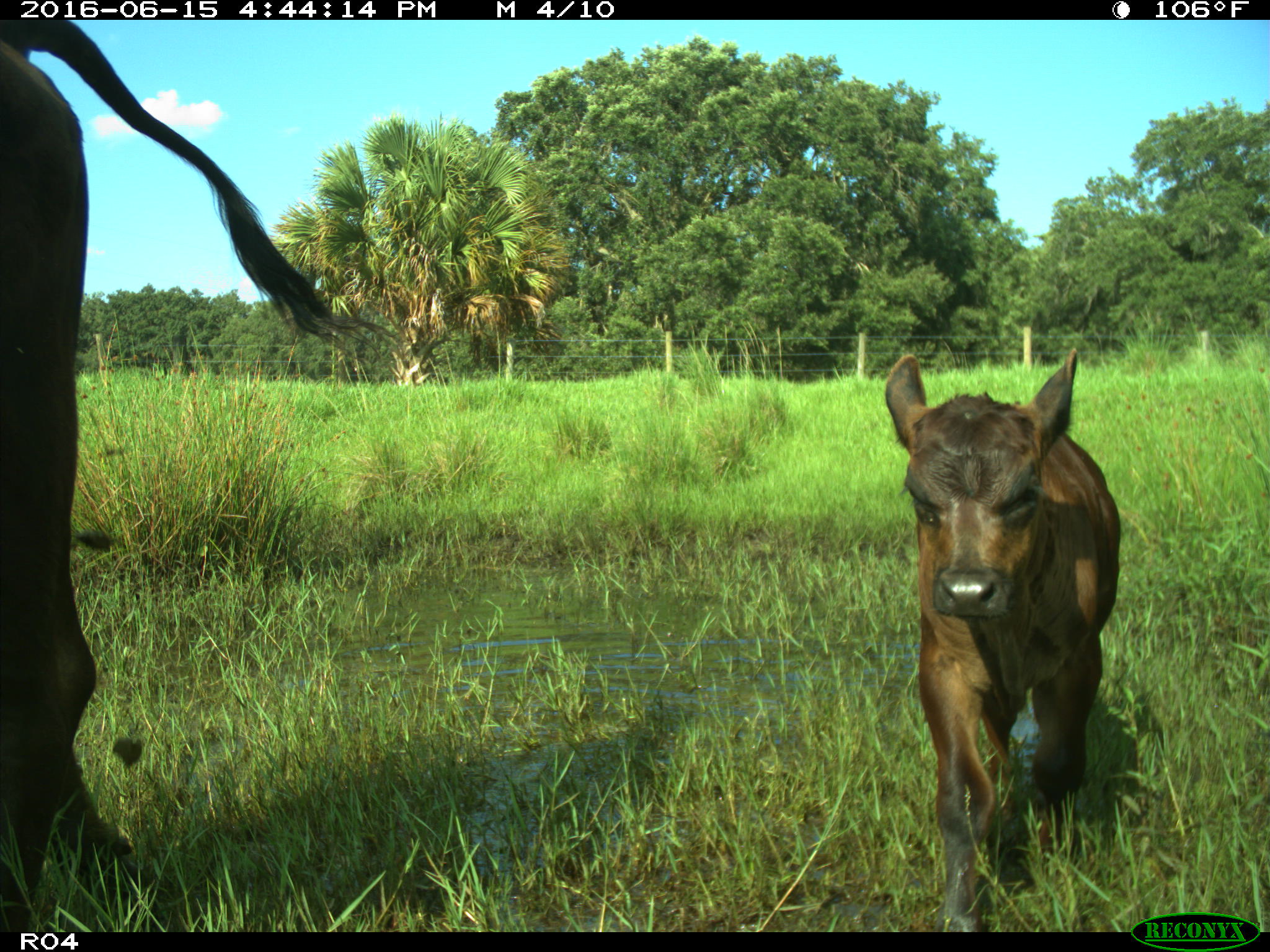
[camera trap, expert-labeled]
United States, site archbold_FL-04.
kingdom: Animalia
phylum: Chordata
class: Mammalia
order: Artiodactyla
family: Bovidae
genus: Bos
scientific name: Bos taurus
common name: domestic cow